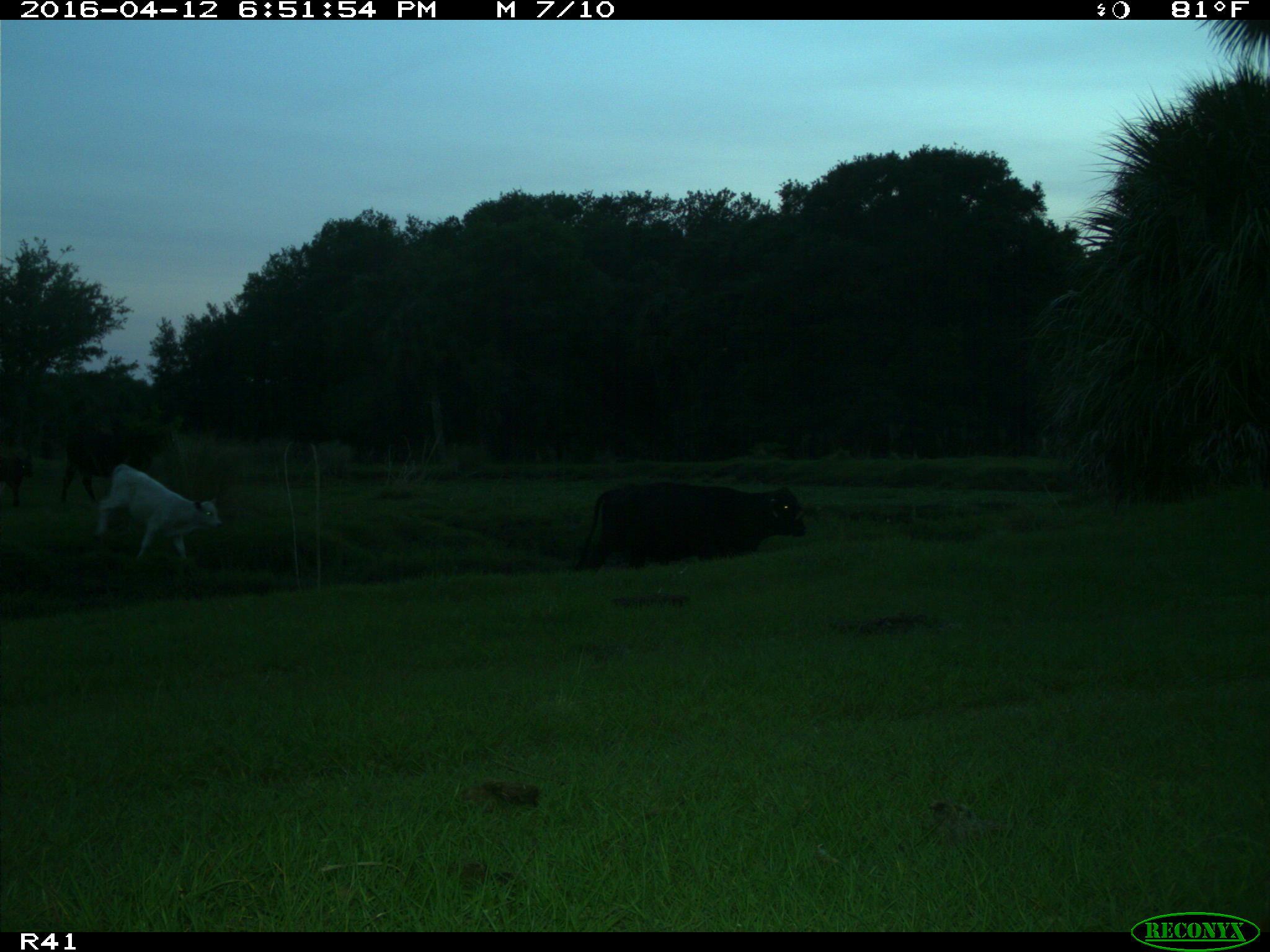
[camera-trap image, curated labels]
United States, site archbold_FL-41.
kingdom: Animalia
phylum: Chordata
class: Mammalia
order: Artiodactyla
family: Bovidae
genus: Bos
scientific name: Bos taurus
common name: domestic cow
Bos taurus (domestic cow).